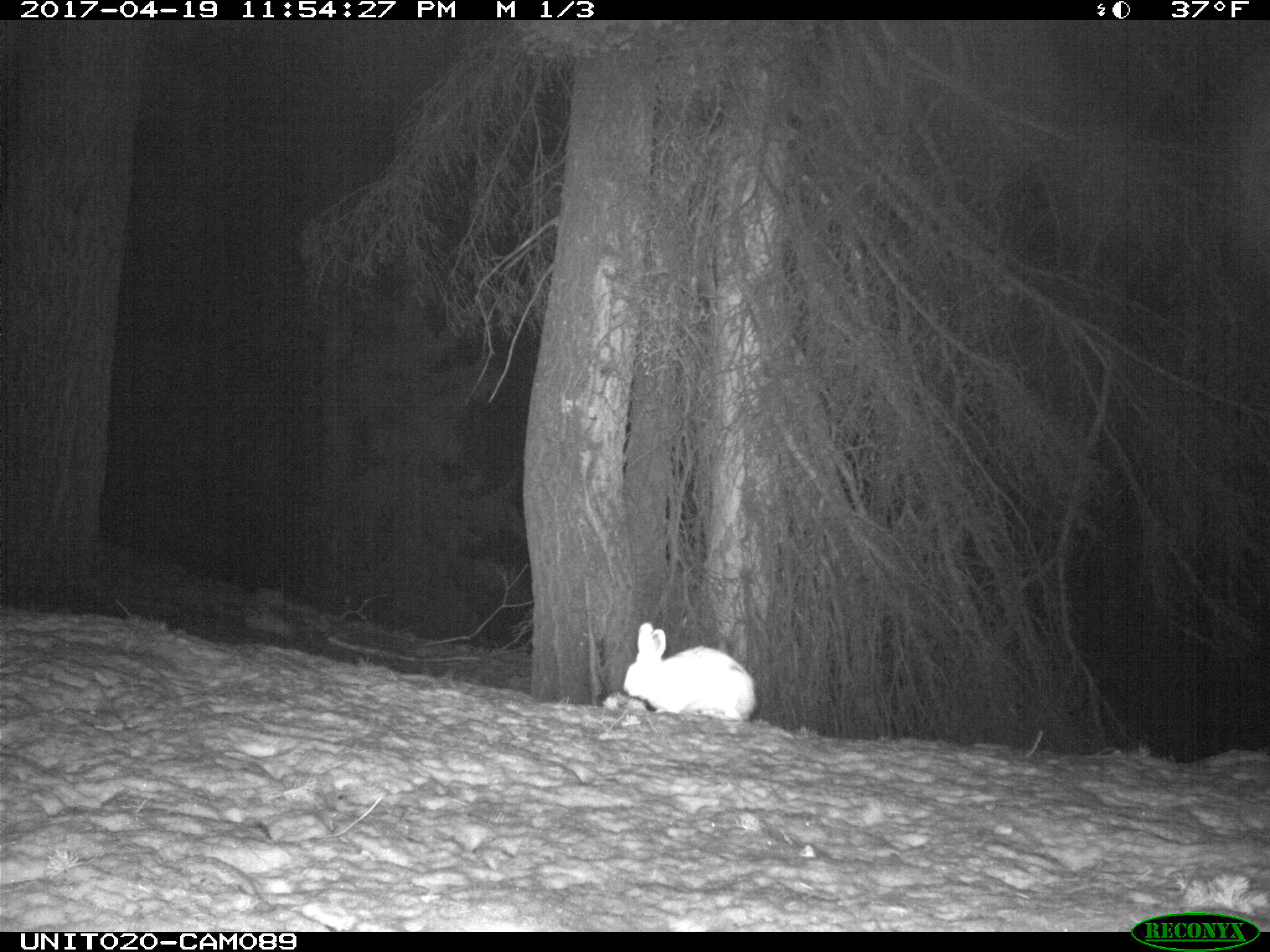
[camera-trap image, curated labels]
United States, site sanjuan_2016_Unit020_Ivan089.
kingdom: Animalia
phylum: Chordata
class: Mammalia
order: Lagomorpha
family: Leporidae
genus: Lepus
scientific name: Lepus americanus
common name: snowshoe hare